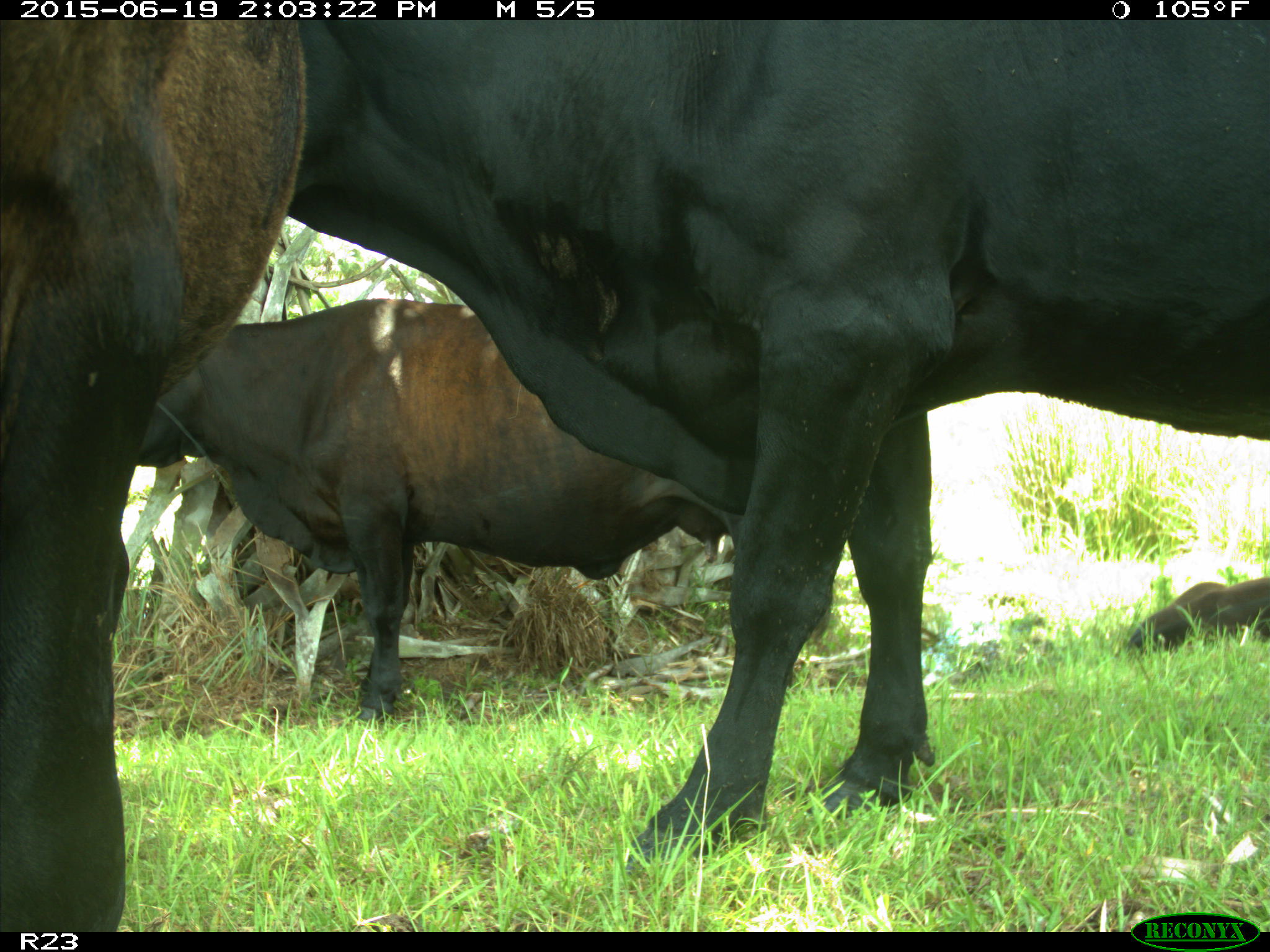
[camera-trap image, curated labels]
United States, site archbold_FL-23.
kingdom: Animalia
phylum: Chordata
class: Aves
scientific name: Aves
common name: birds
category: unidentified bird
Unidentified bird (birds) (Aves).